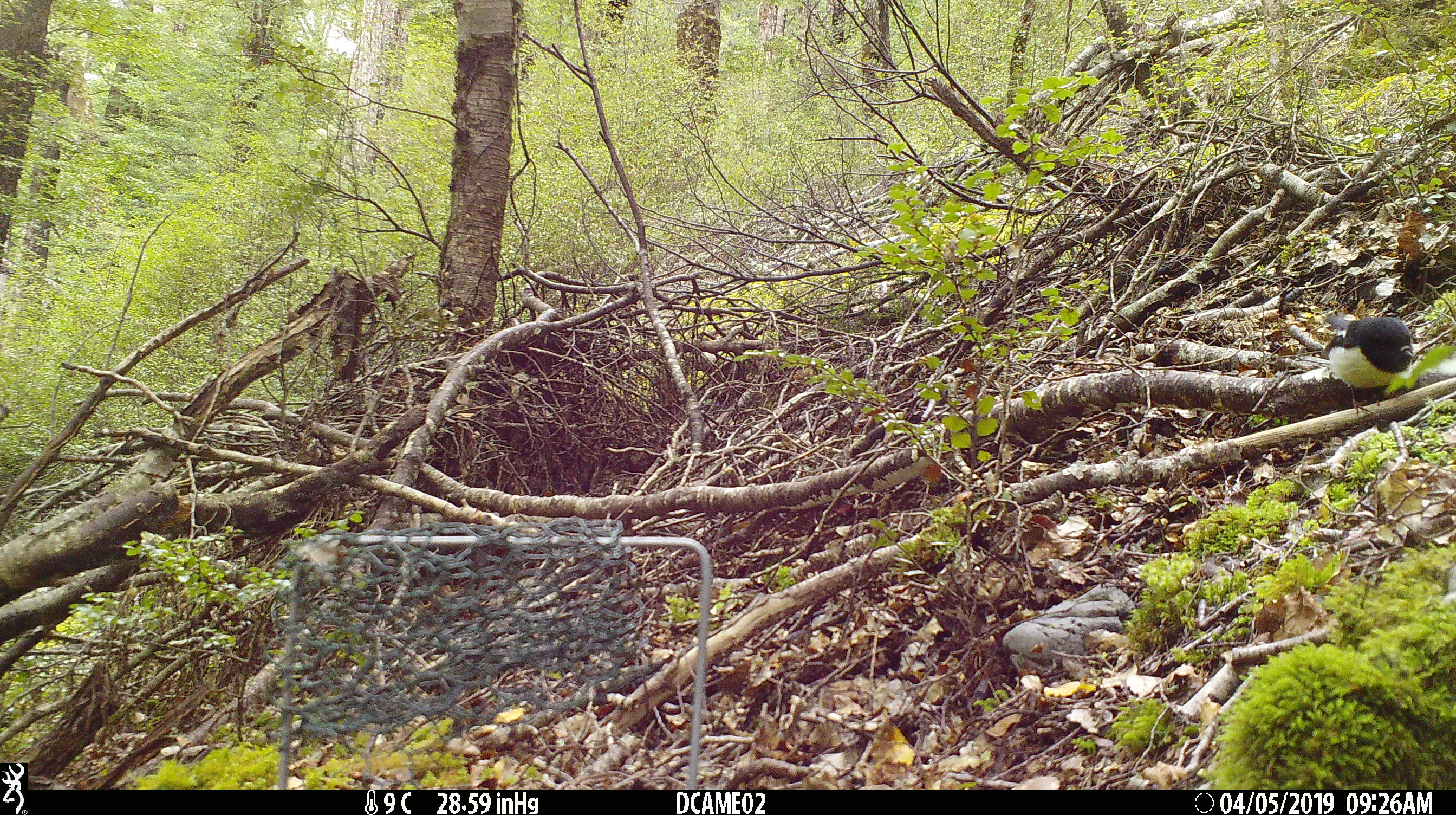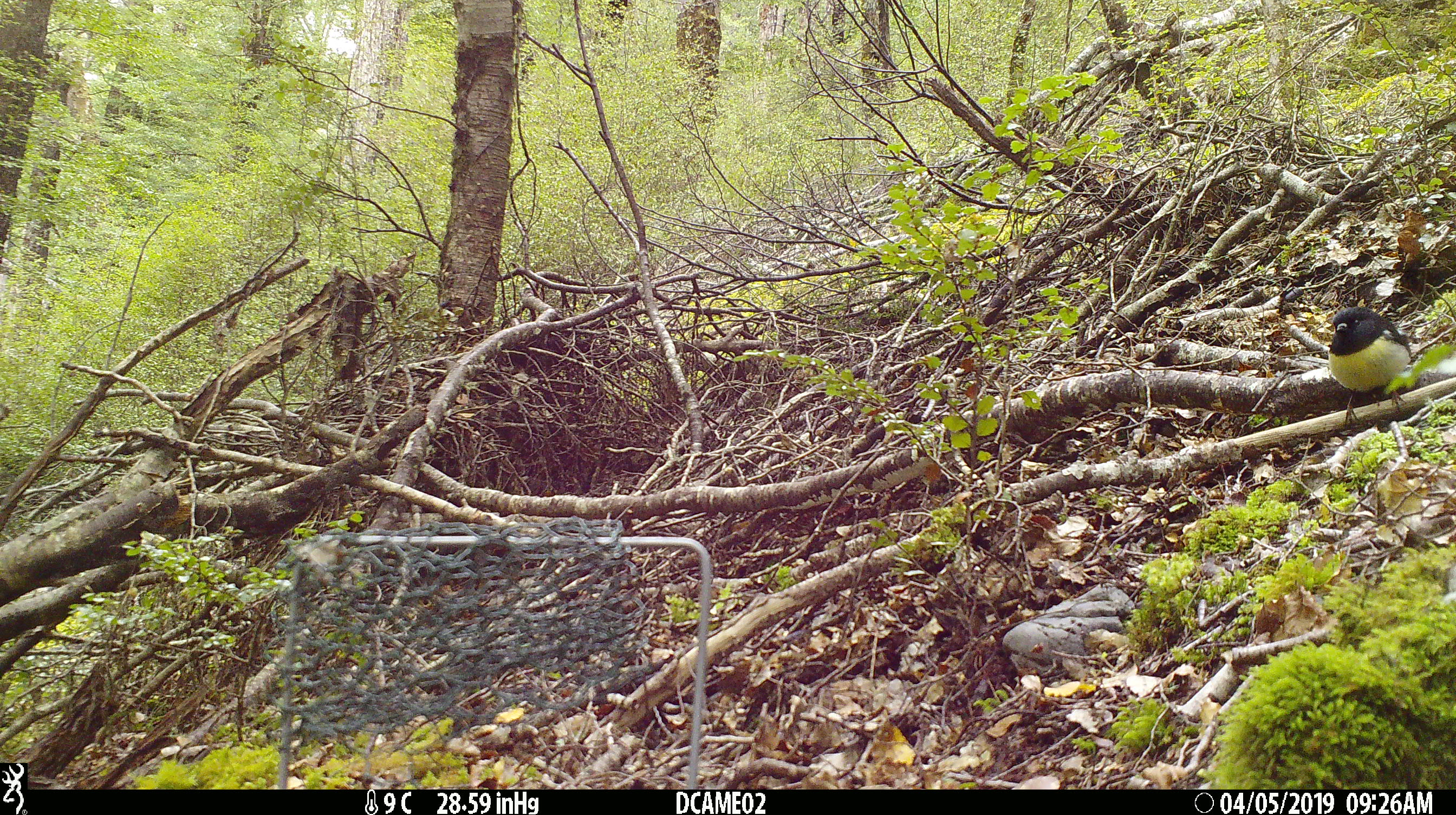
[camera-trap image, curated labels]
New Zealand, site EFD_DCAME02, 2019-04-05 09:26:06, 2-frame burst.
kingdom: Animalia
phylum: Chordata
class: Aves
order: Passeriformes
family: Petroicidae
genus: Petroica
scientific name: Petroica macrocephala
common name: tomtit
Tomtit (Petroica macrocephala).